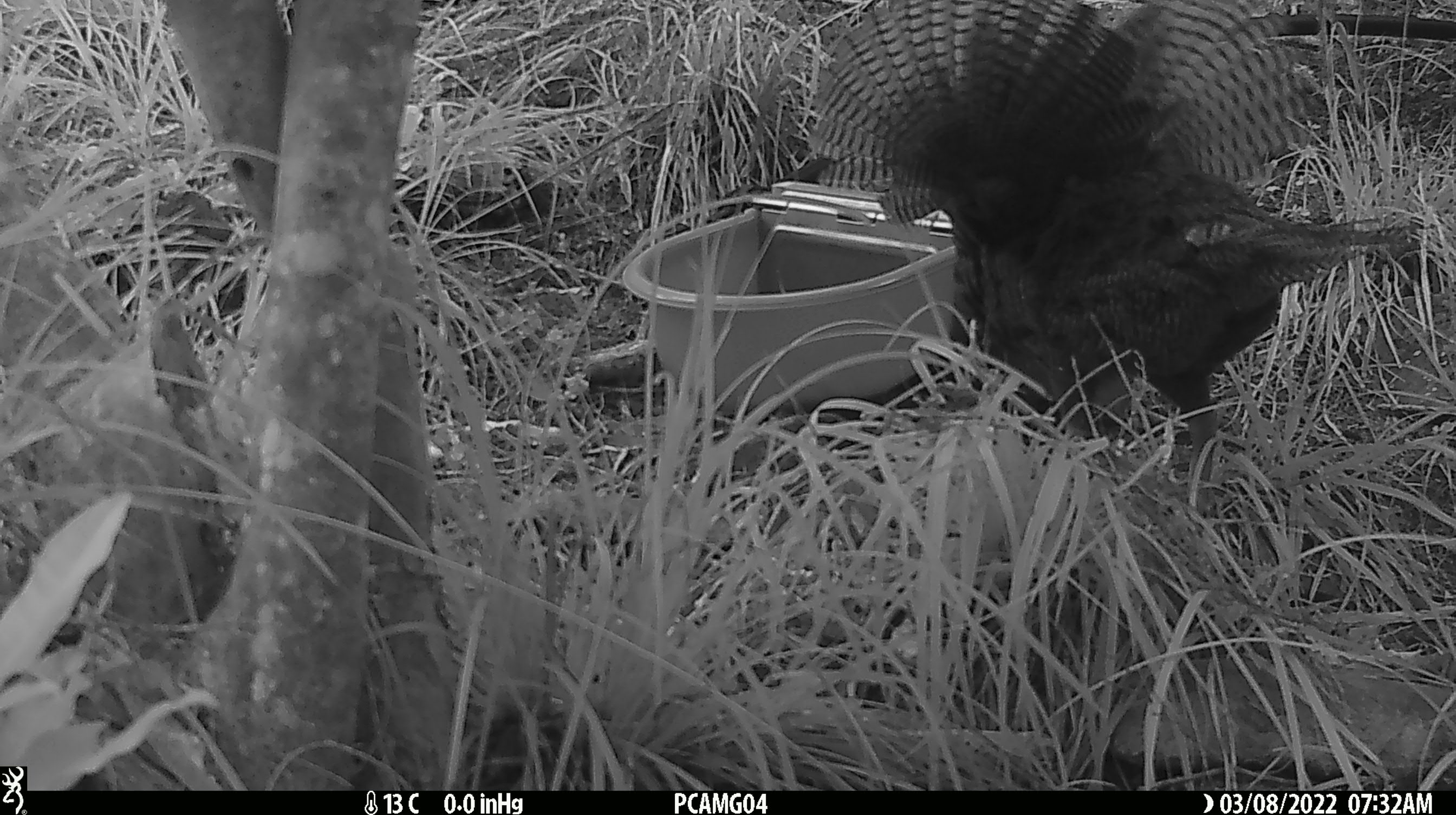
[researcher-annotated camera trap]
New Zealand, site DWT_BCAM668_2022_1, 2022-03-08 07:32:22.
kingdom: Animalia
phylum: Chordata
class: Aves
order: Gruiformes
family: Rallidae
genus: Gallirallus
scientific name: Gallirallus australis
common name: weka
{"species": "weka (Gallirallus australis)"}